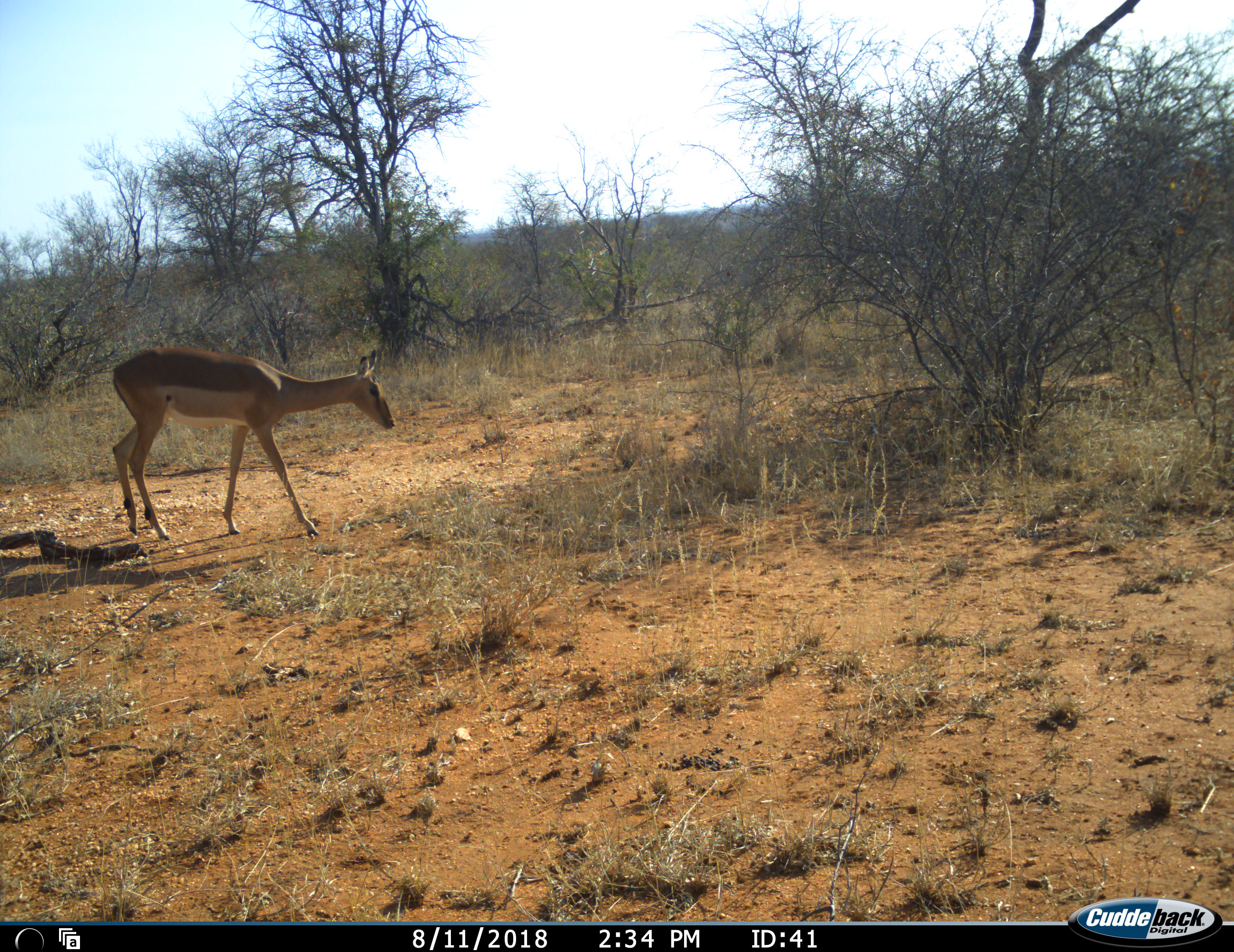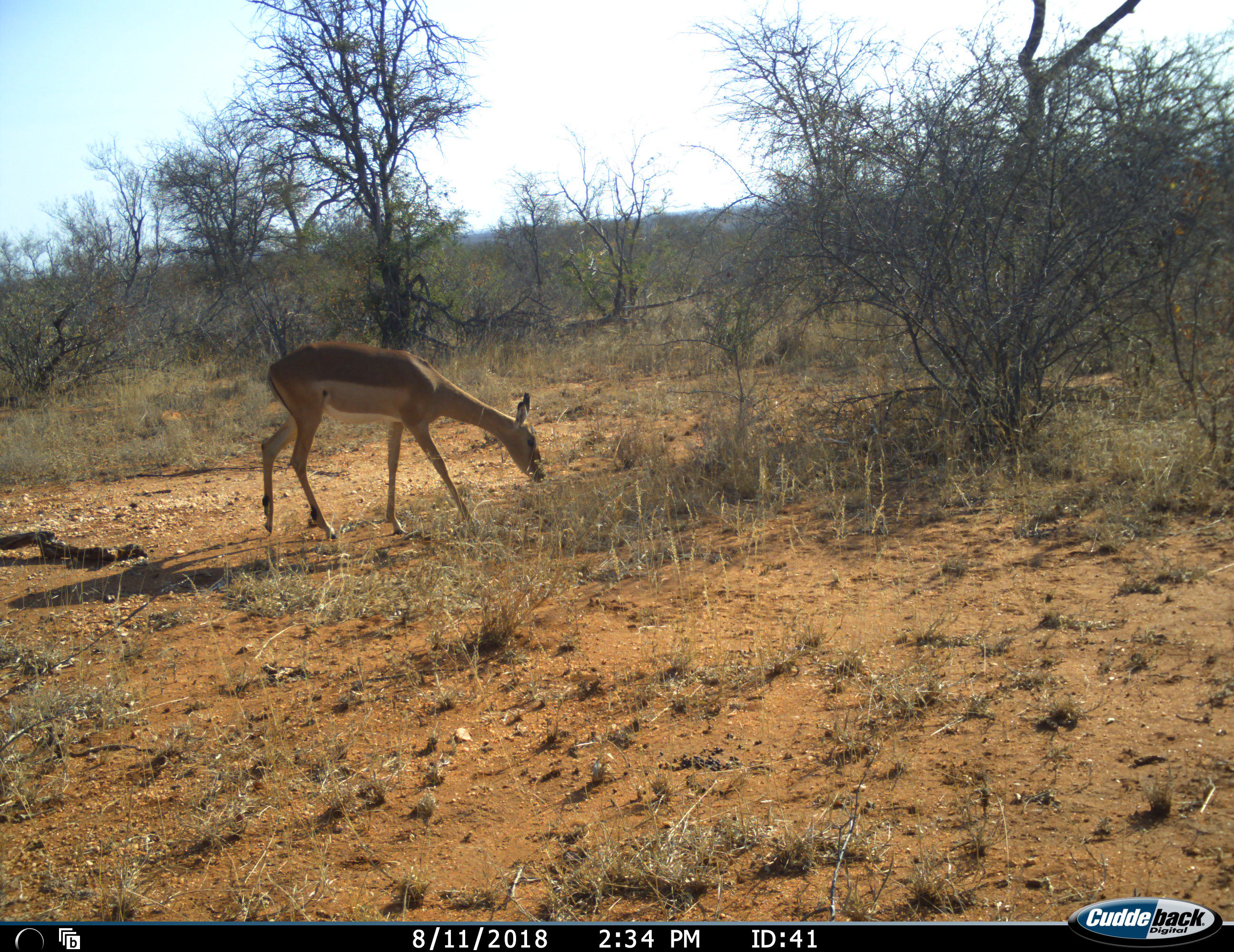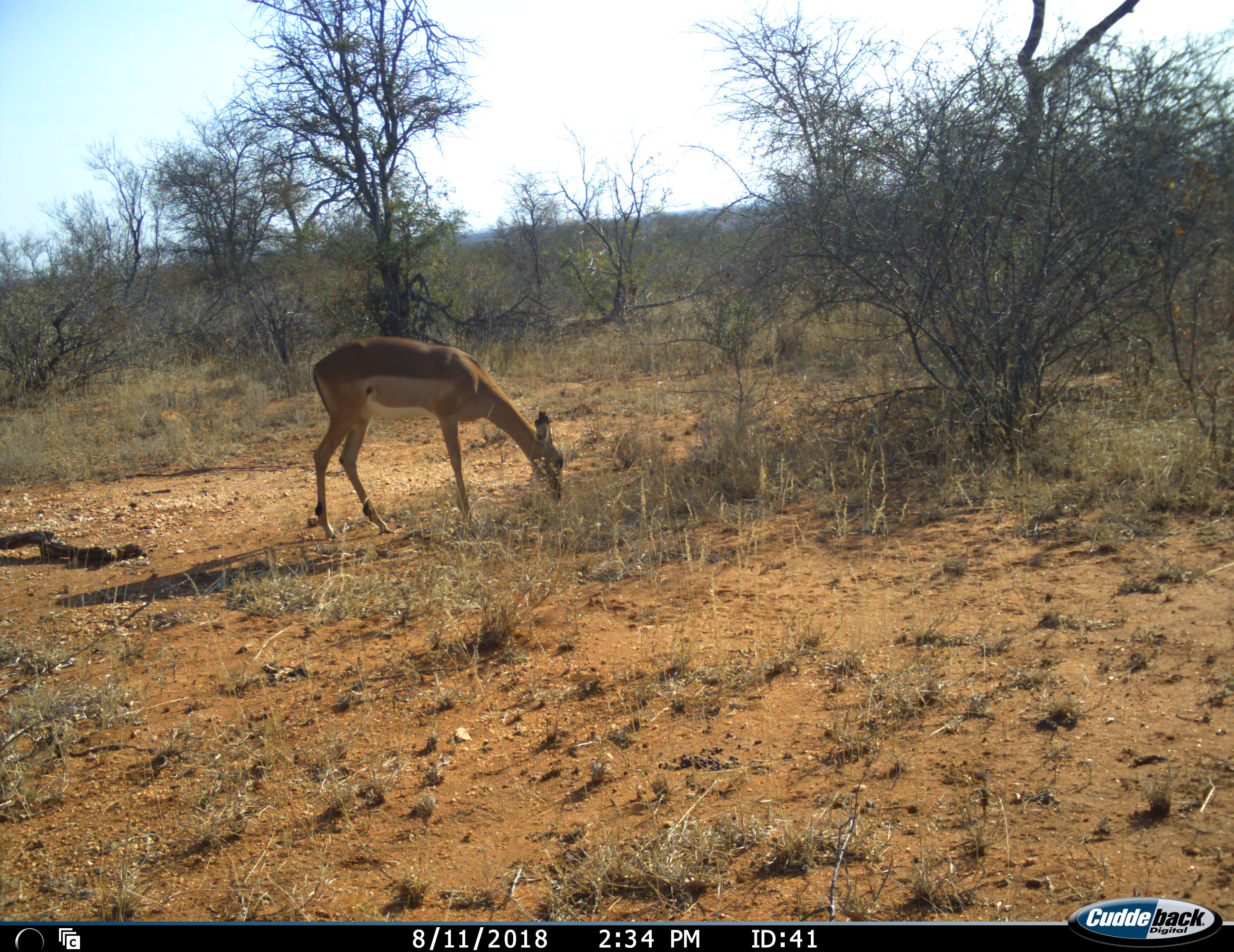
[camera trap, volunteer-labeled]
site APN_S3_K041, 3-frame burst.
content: unidentified animal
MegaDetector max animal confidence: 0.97